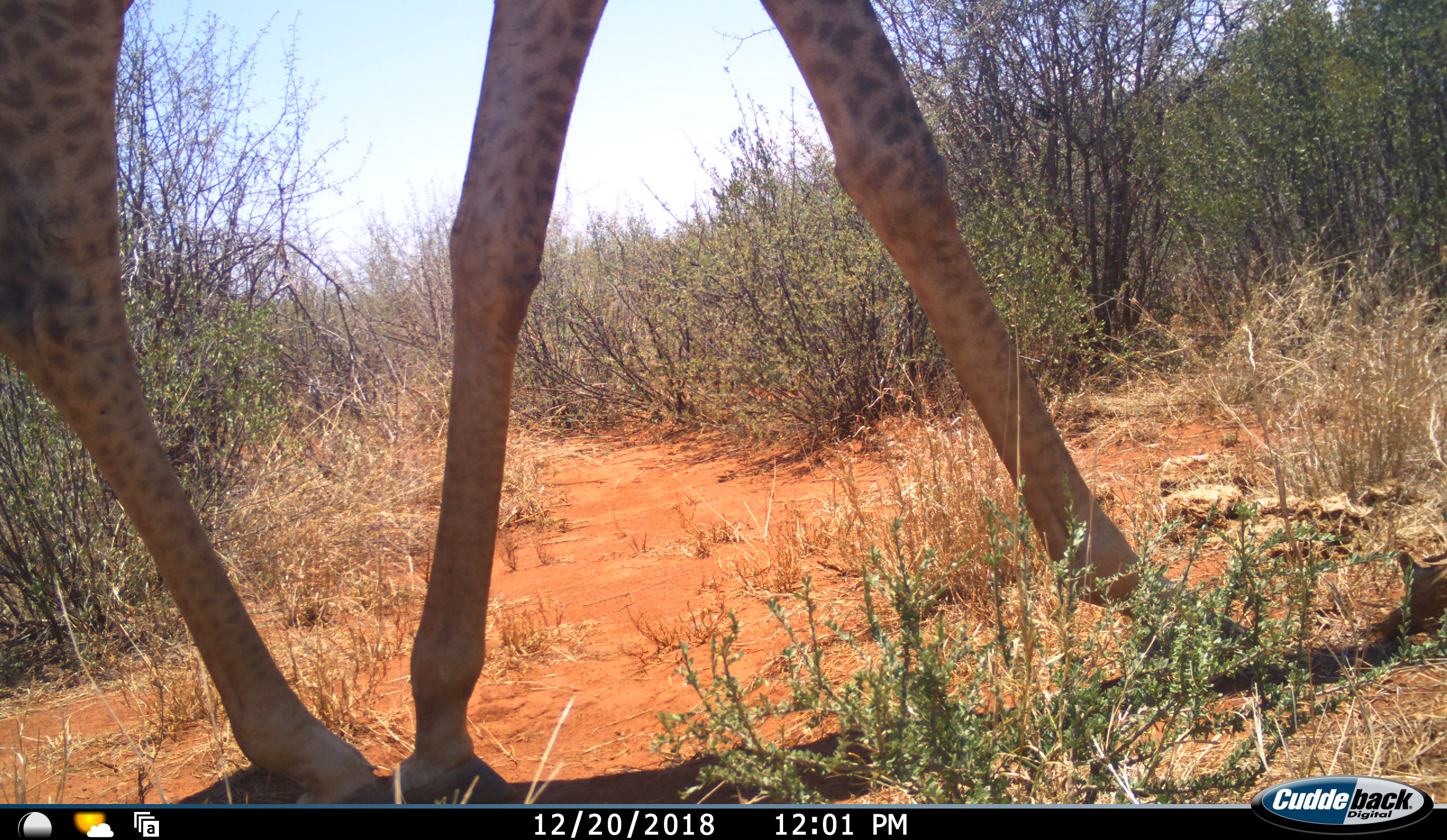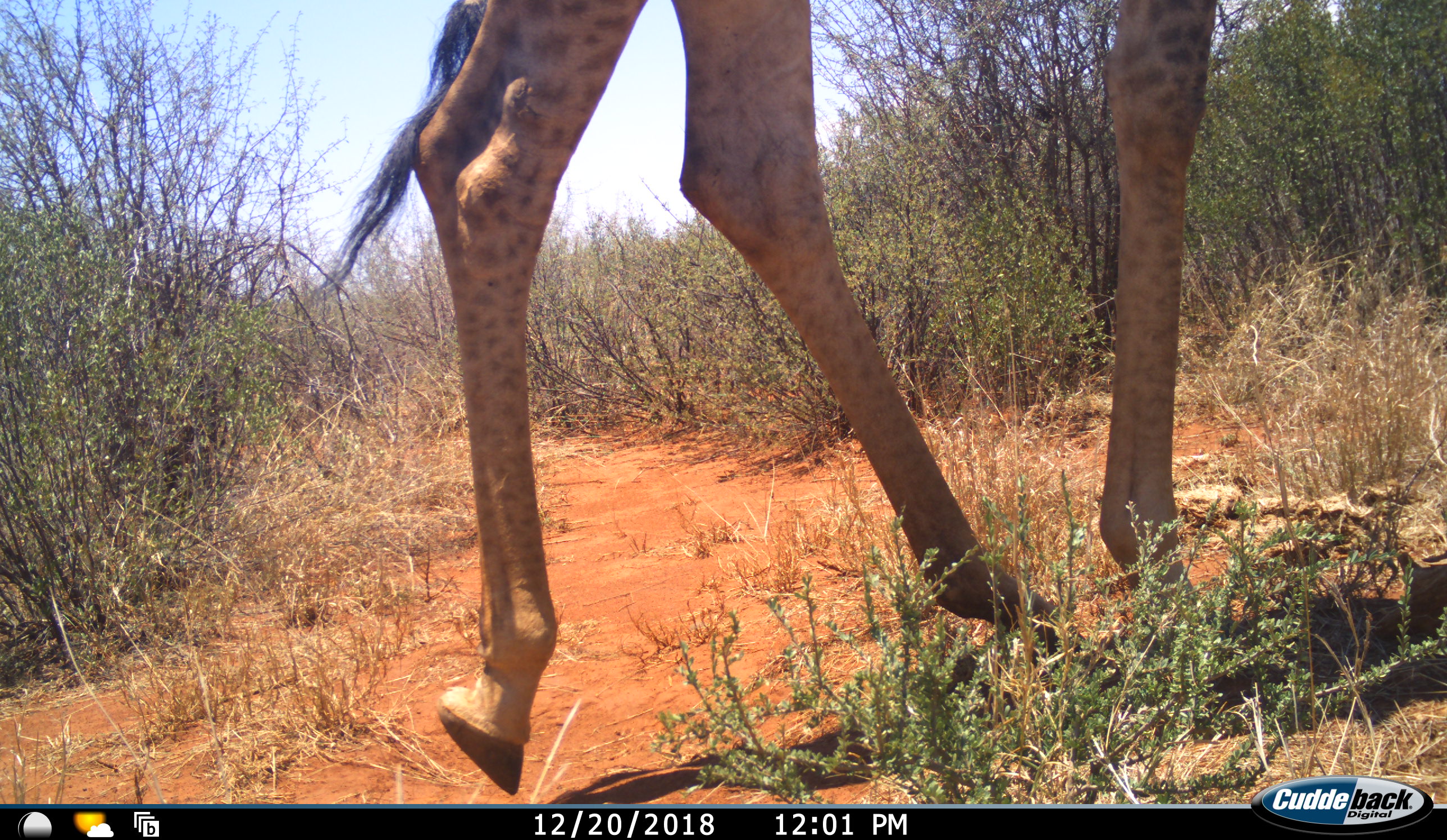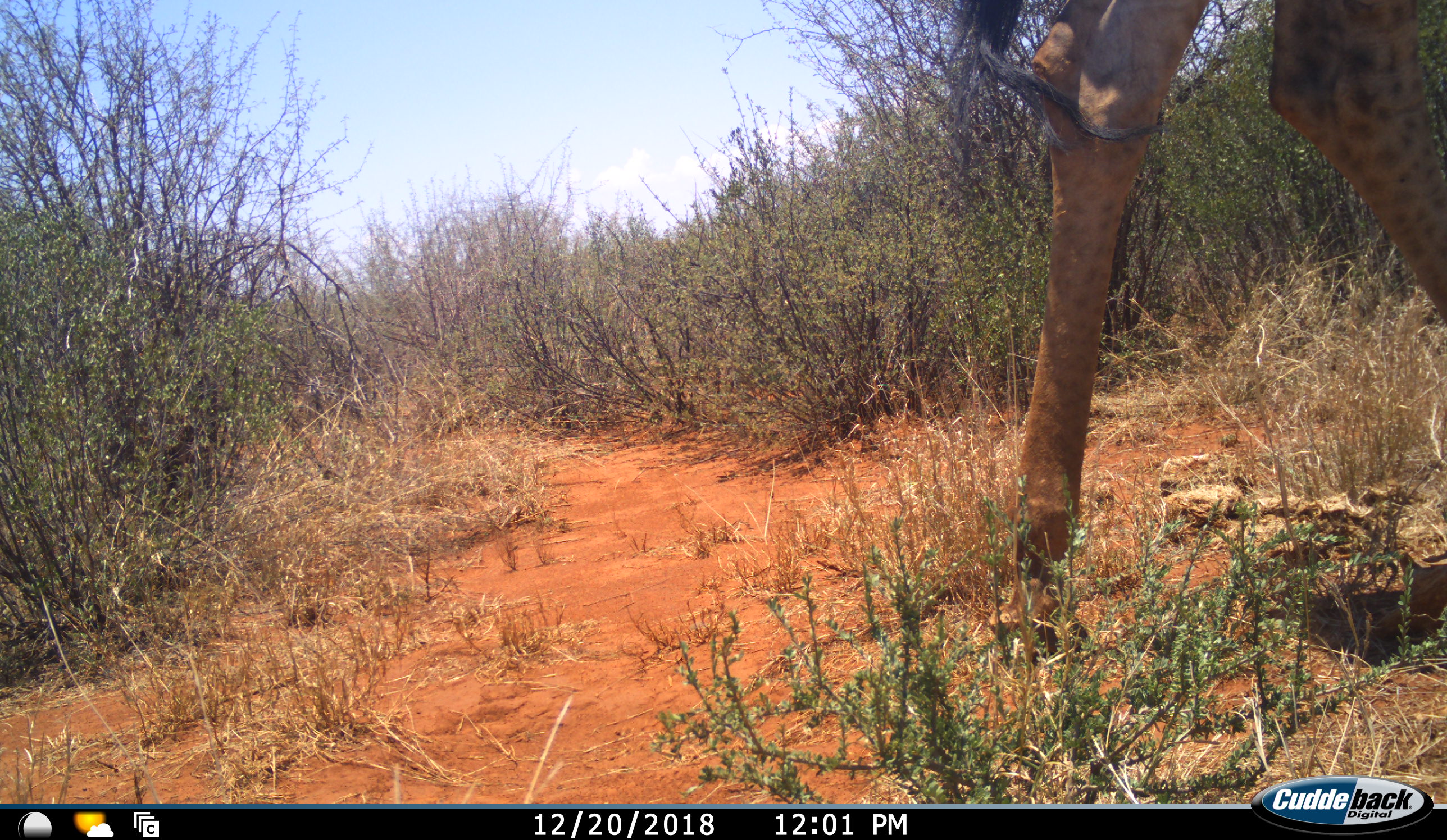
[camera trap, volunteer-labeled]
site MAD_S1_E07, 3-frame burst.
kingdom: Animalia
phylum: Chordata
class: Mammalia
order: Artiodactyla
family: Giraffidae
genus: Giraffa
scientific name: Giraffa camelopardalis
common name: giraffe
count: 1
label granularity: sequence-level